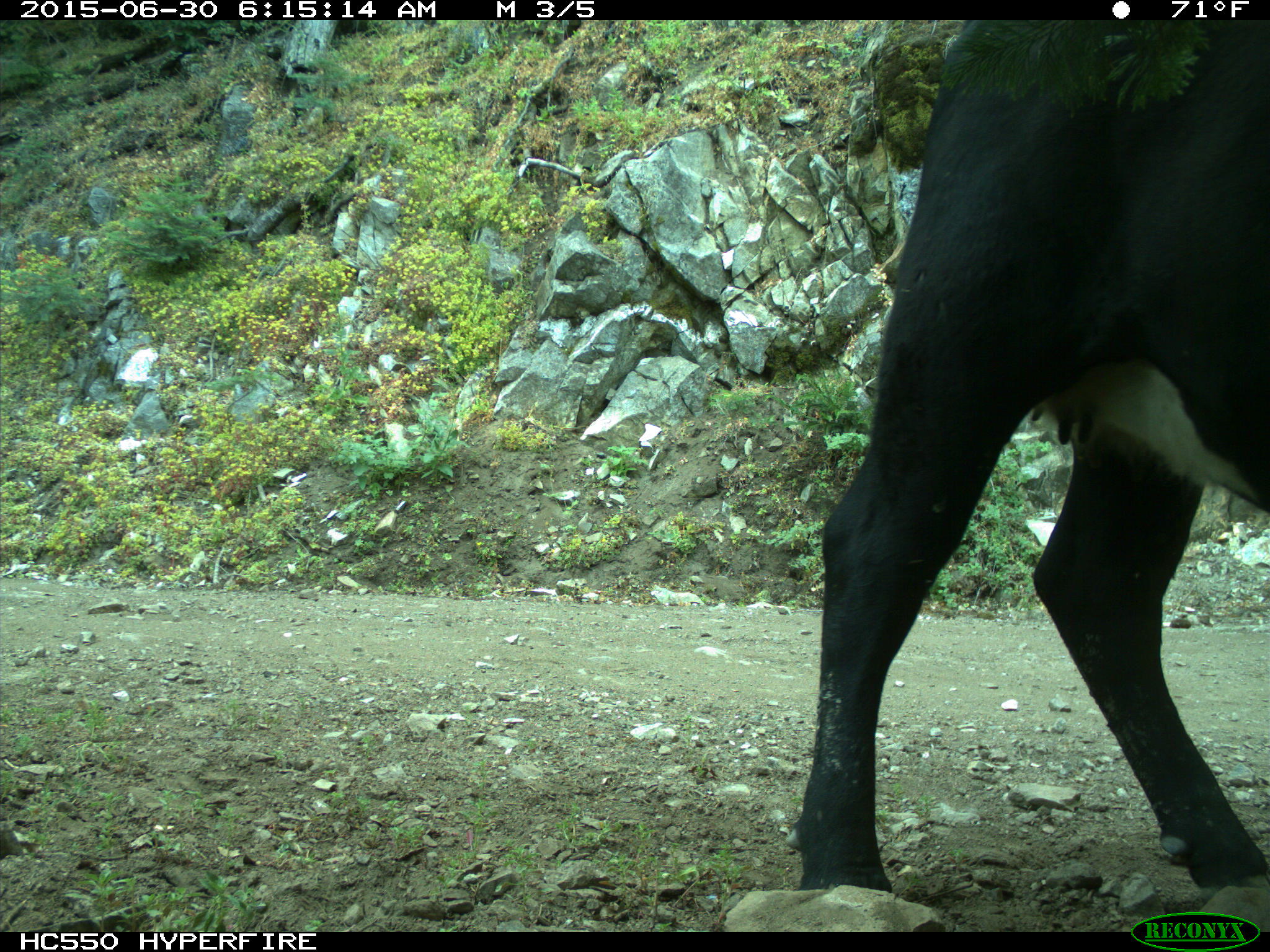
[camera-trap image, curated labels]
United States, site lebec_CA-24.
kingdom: Animalia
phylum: Chordata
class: Mammalia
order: Artiodactyla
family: Bovidae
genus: Bos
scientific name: Bos taurus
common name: domestic cow